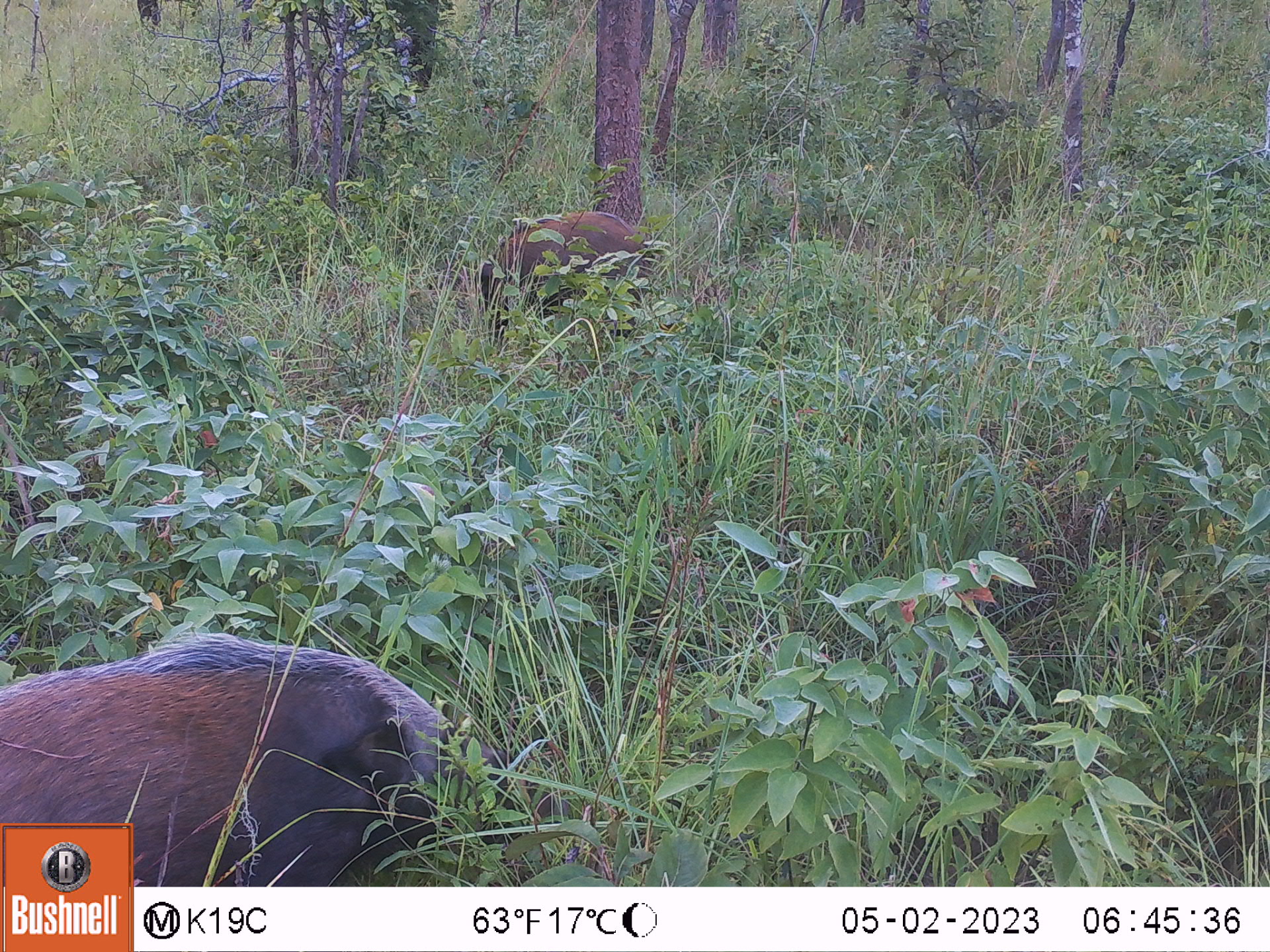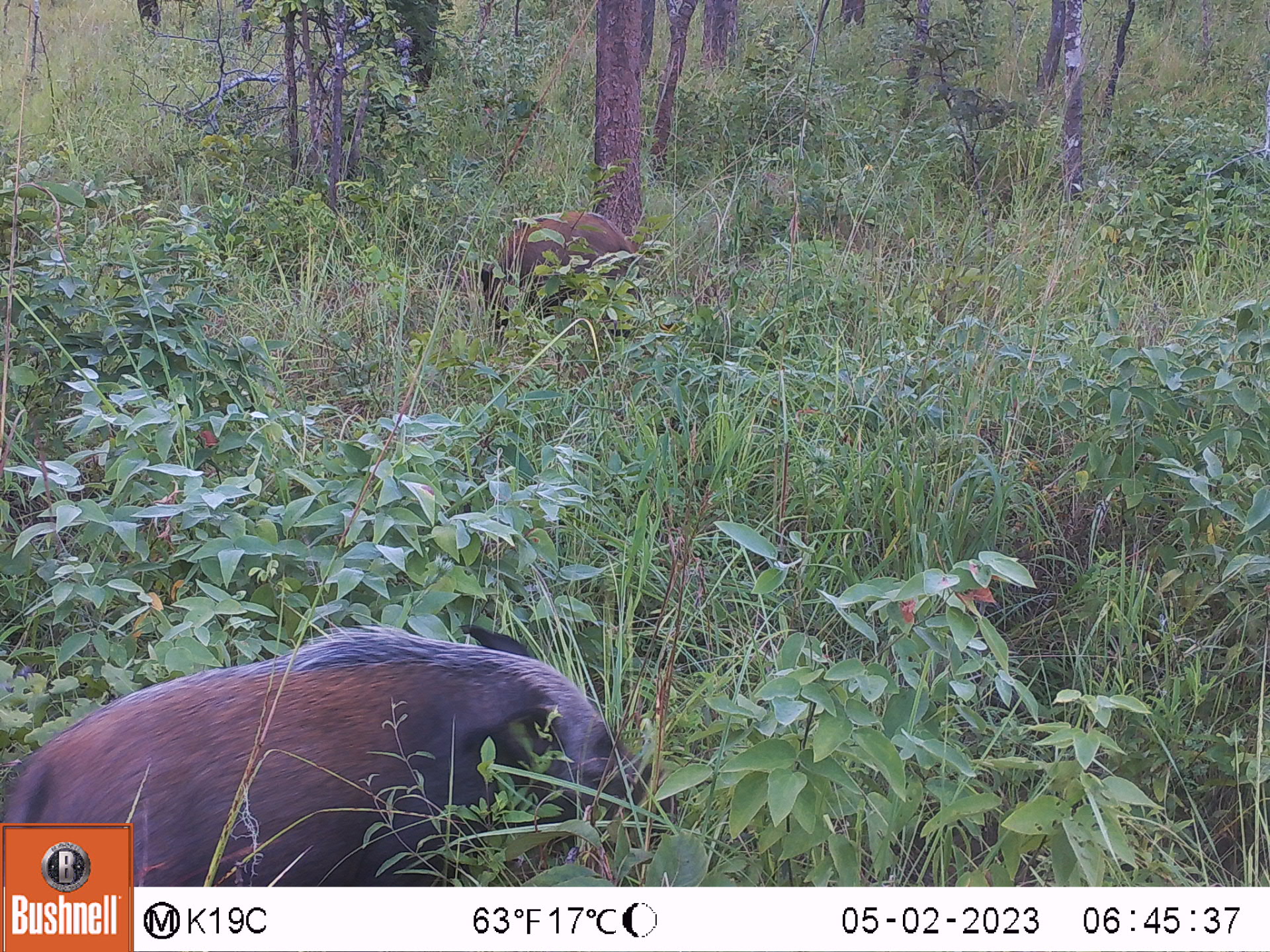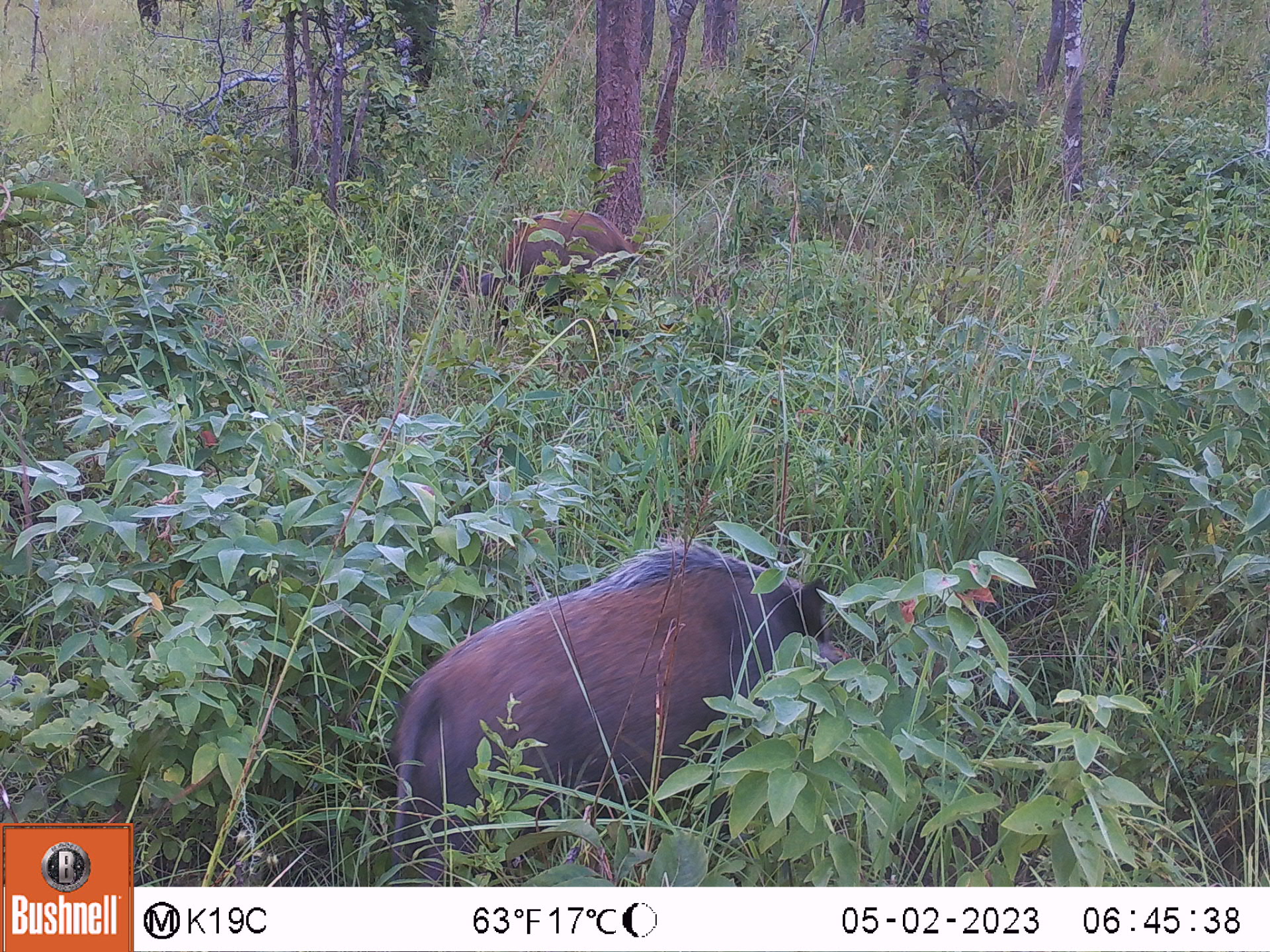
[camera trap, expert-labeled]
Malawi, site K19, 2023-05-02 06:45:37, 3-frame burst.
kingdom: Animalia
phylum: Chordata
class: Mammalia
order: Artiodactyla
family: Suidae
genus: Potamochoerus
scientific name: Potamochoerus larvatus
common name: bushpig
Bushpig (Potamochoerus larvatus), count 2.